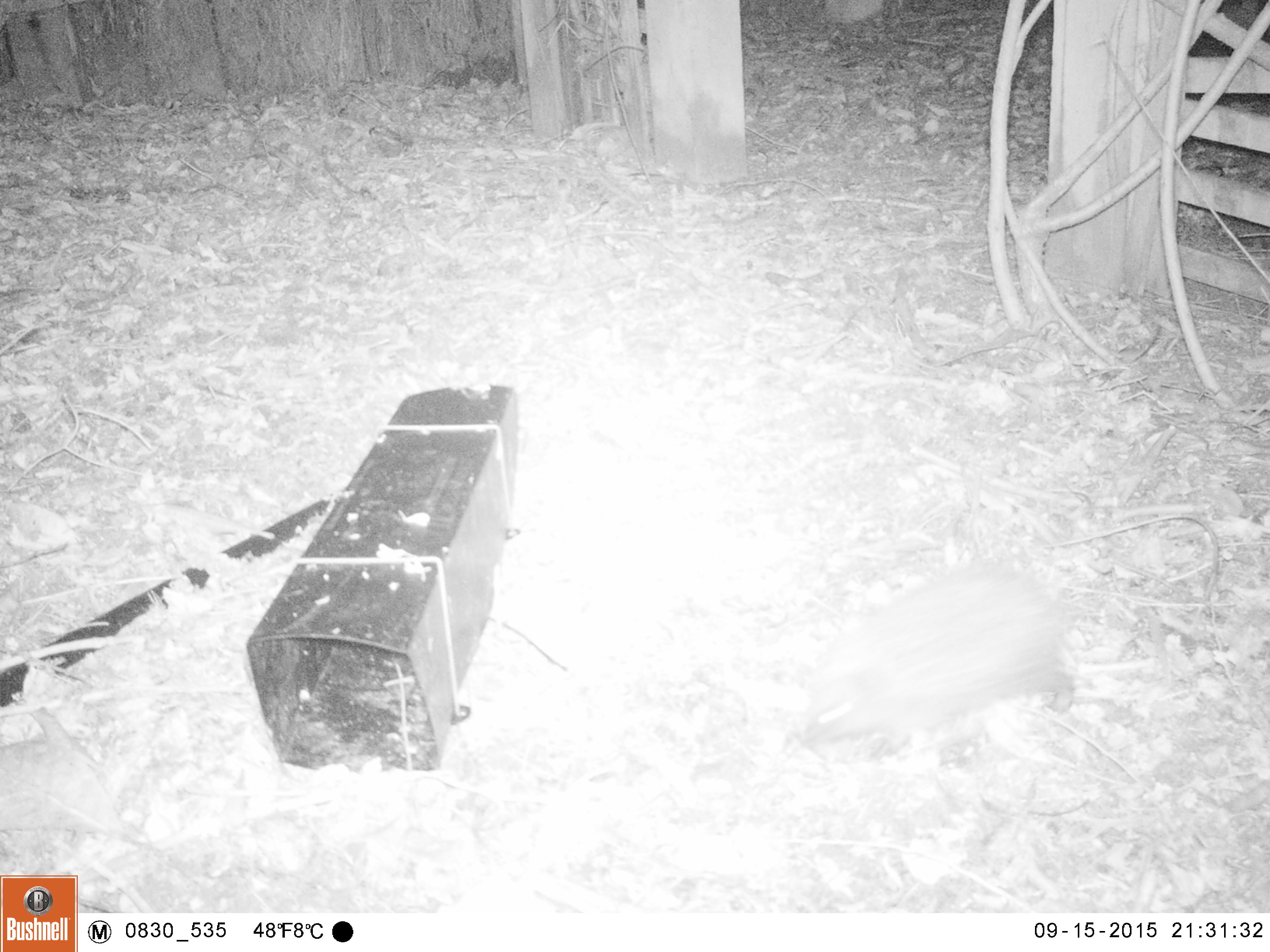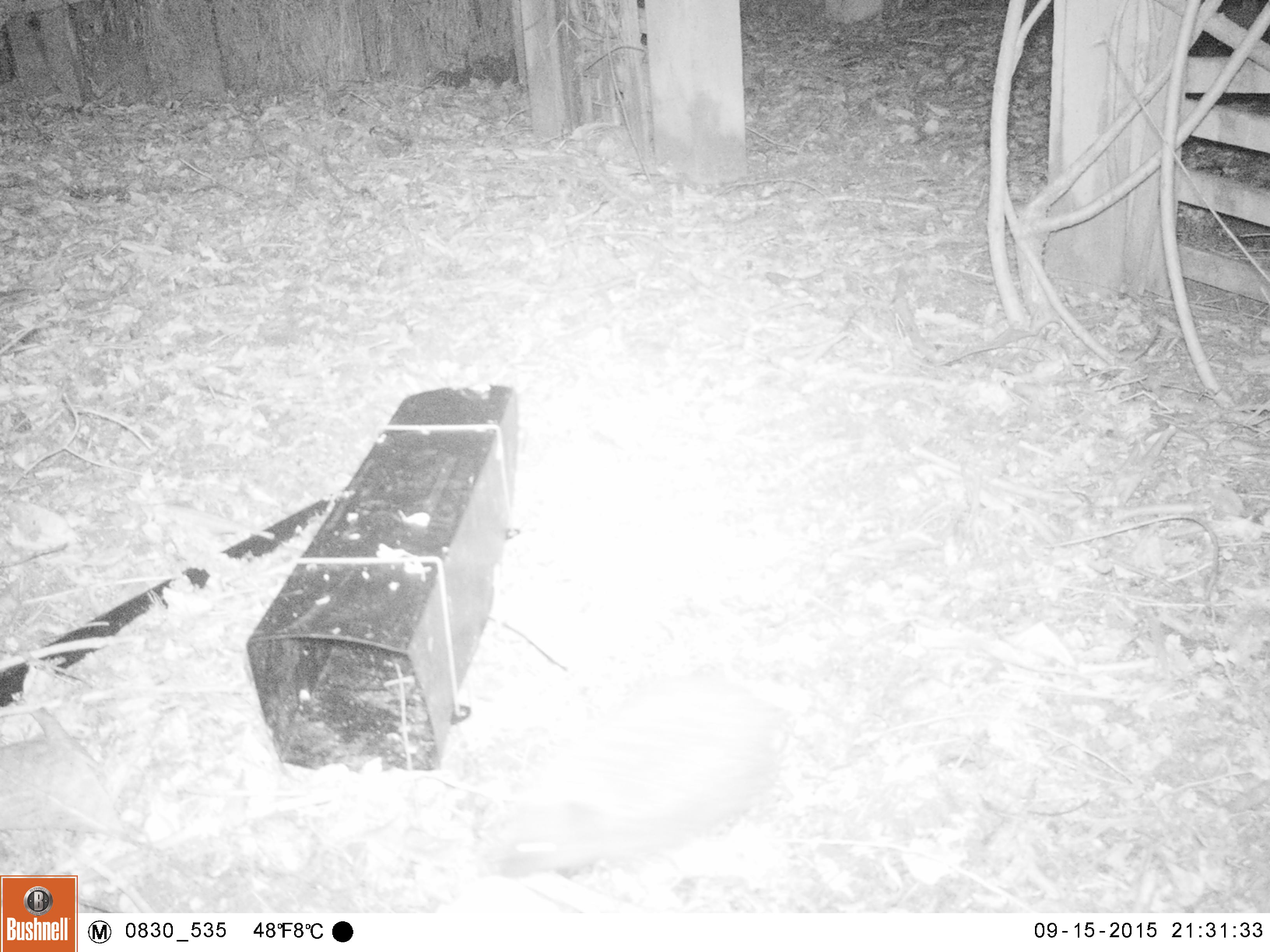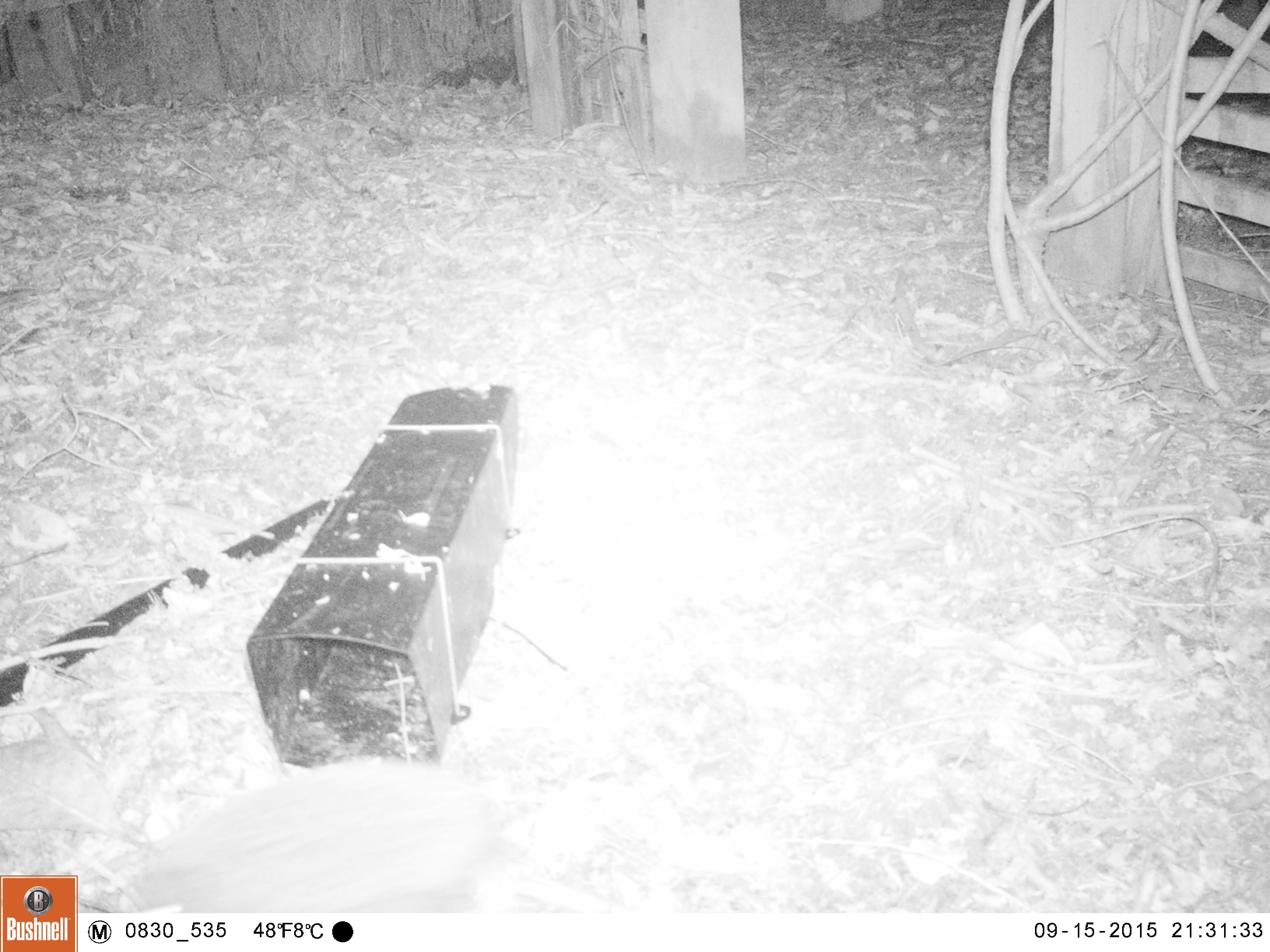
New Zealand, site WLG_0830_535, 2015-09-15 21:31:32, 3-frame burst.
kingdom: Animalia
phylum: Chordata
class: Mammalia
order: Eulipotyphla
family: Erinaceidae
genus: Erinaceus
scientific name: Erinaceus europaeus europaeus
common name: european hedgehog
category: hedgehog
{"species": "hedgehog (european hedgehog) (Erinaceus europaeus europaeus)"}